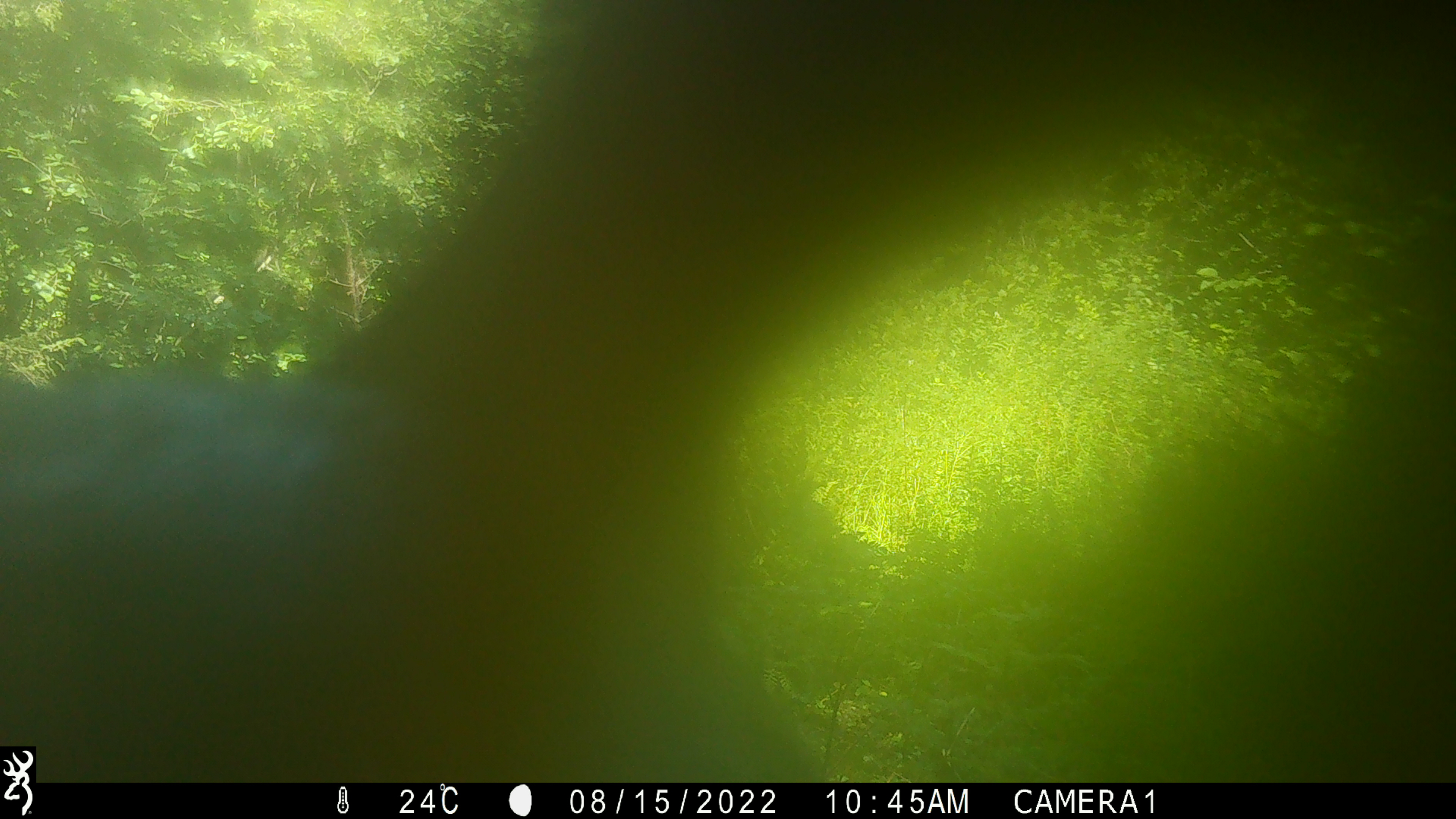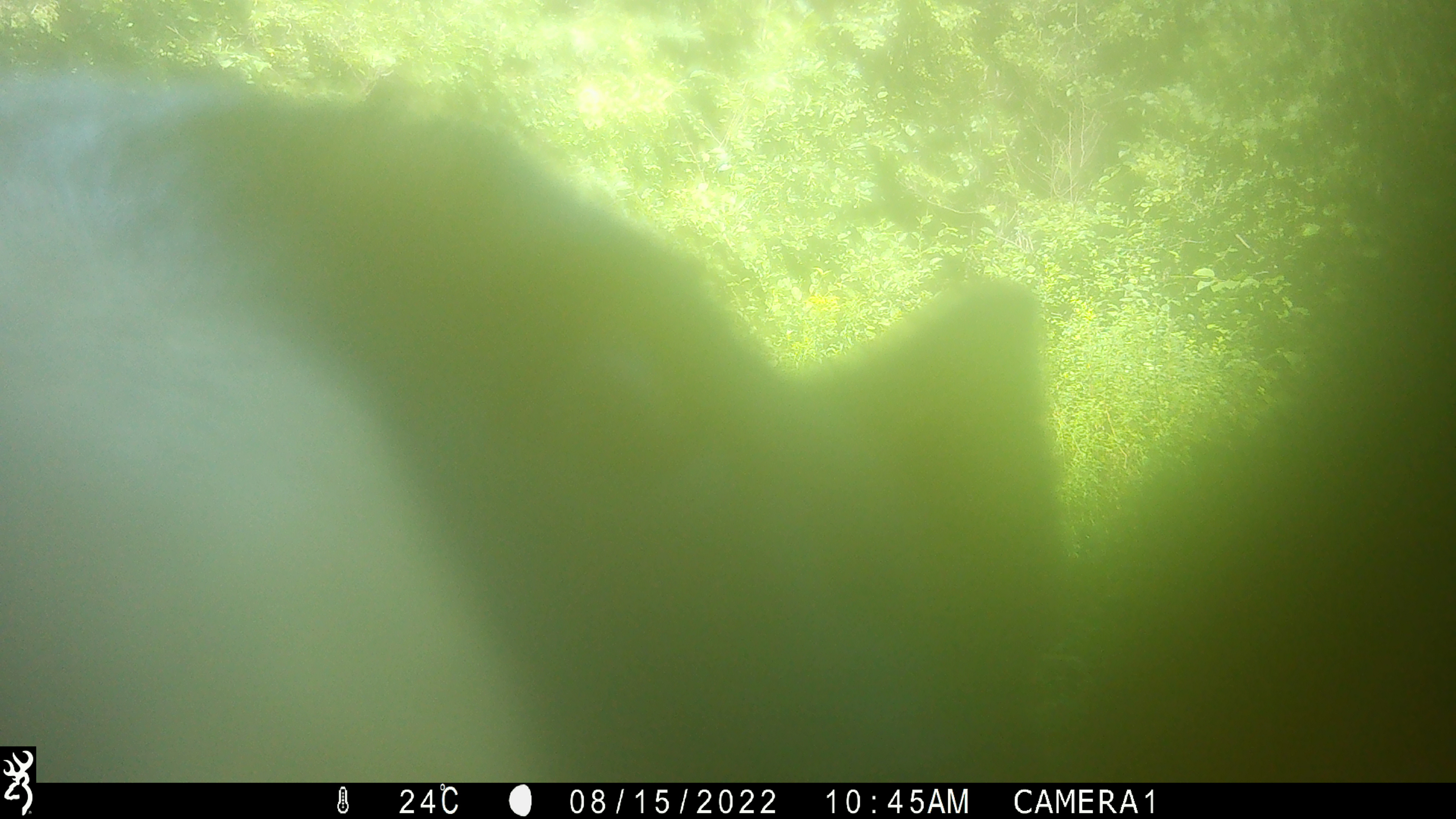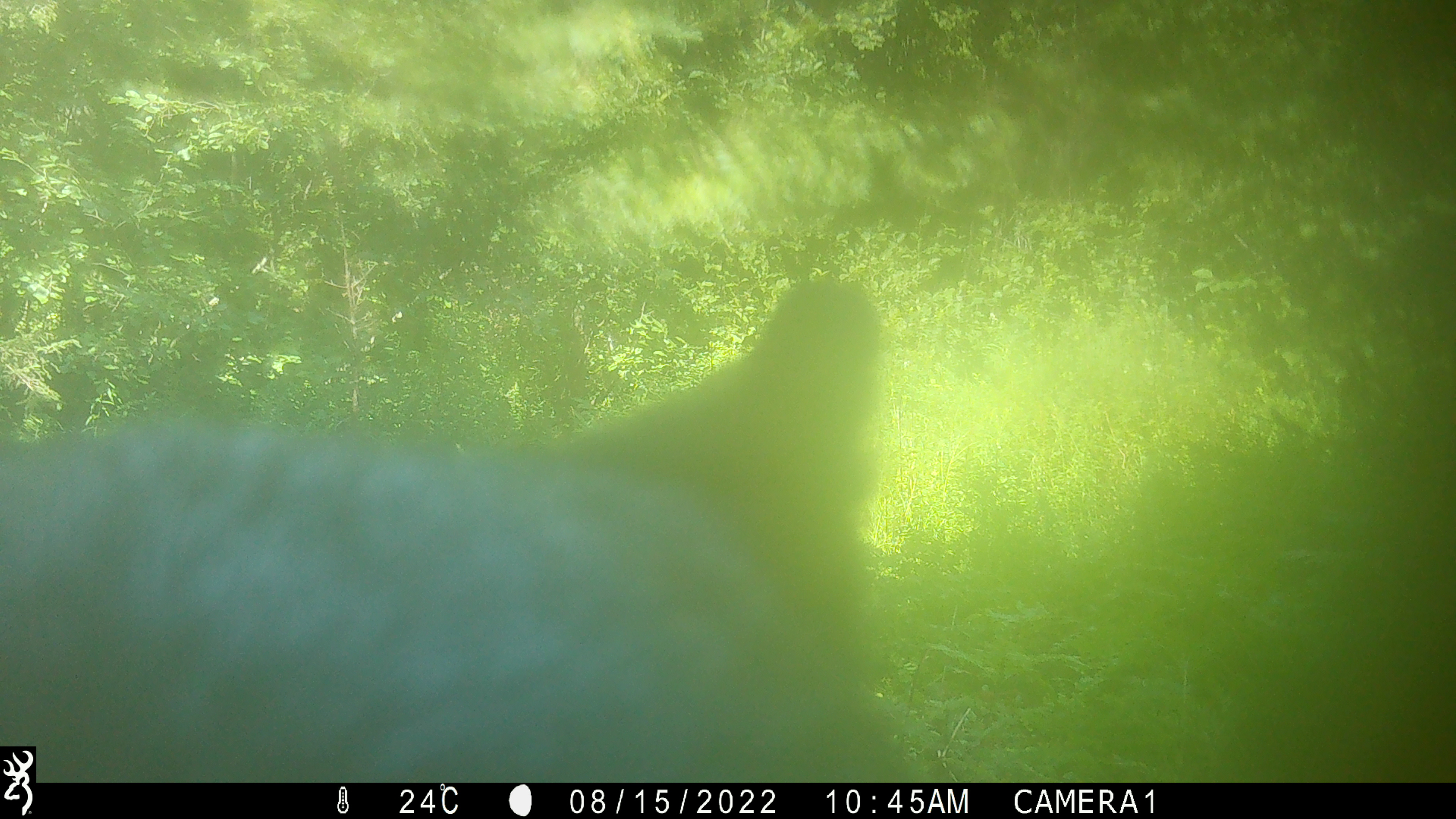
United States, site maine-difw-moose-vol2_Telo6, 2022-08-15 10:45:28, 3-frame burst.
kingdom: Animalia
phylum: Chordata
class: Mammalia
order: Carnivora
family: Ursidae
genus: Ursus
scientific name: Ursus americanus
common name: black bear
Black bear (Ursus americanus).